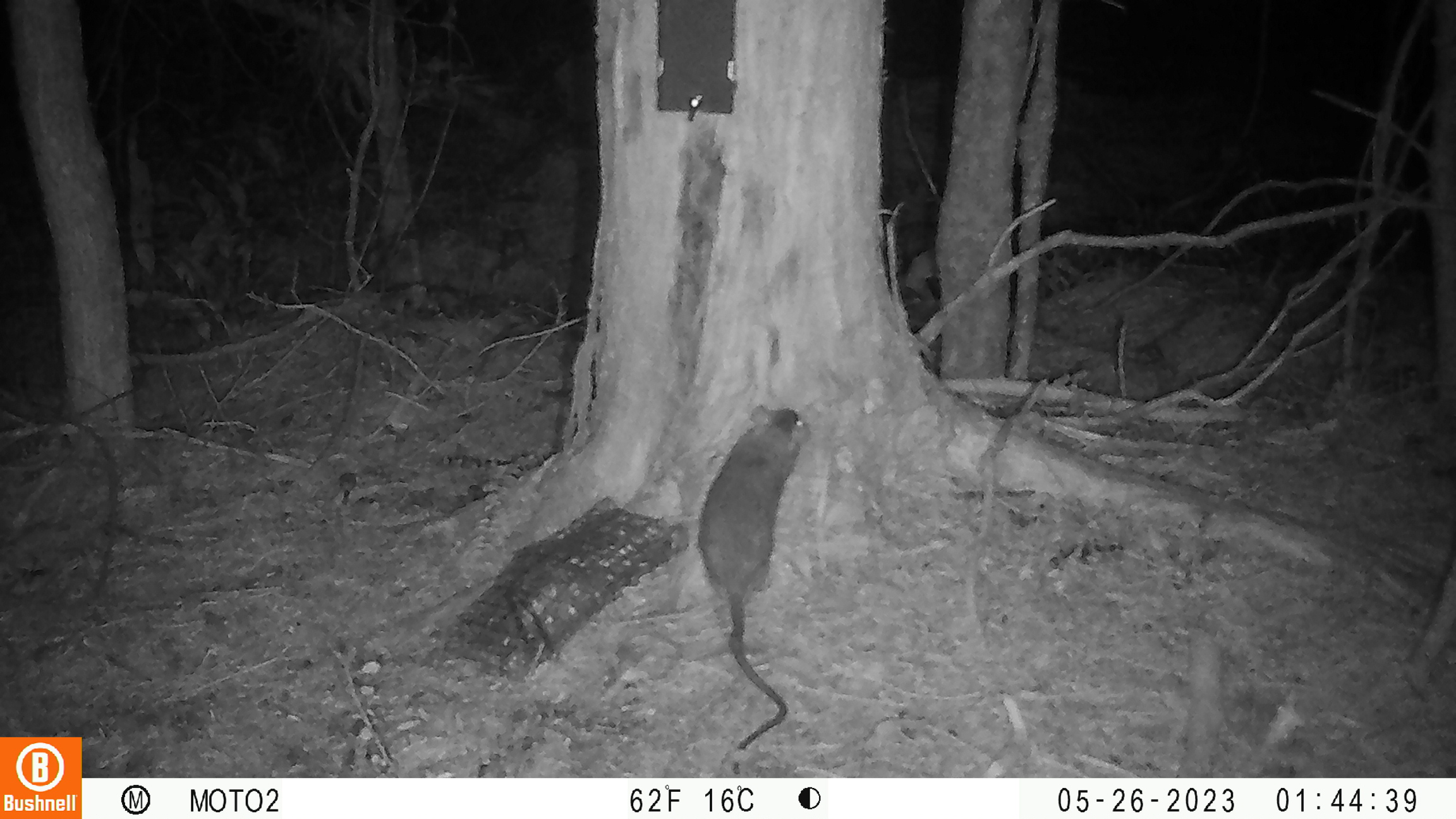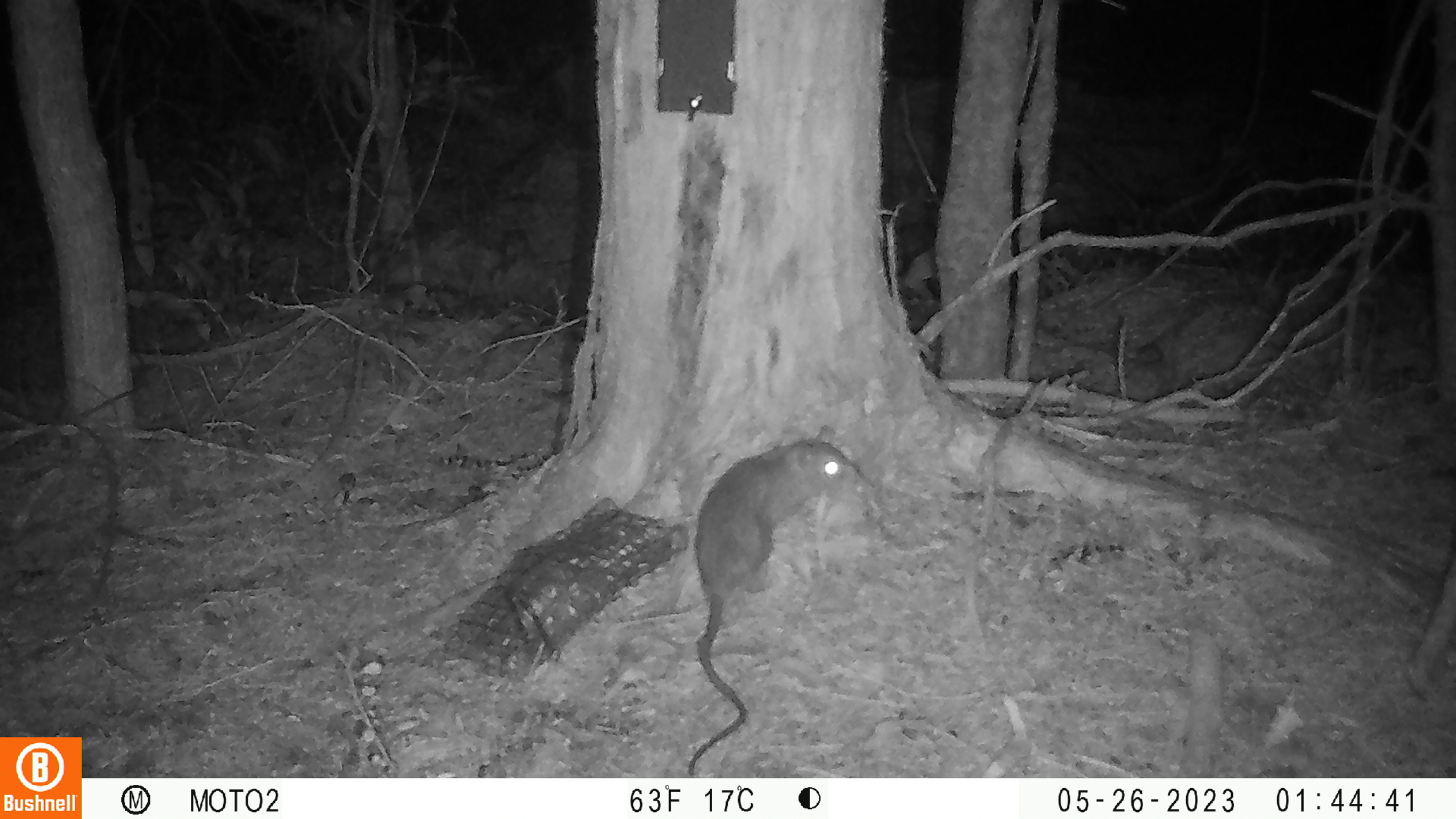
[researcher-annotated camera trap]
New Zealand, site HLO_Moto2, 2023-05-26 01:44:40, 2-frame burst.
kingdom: Animalia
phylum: Chordata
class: Mammalia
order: Rodentia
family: Muridae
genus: Rattus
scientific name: Rattus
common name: rat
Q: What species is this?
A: Rat (Rattus).